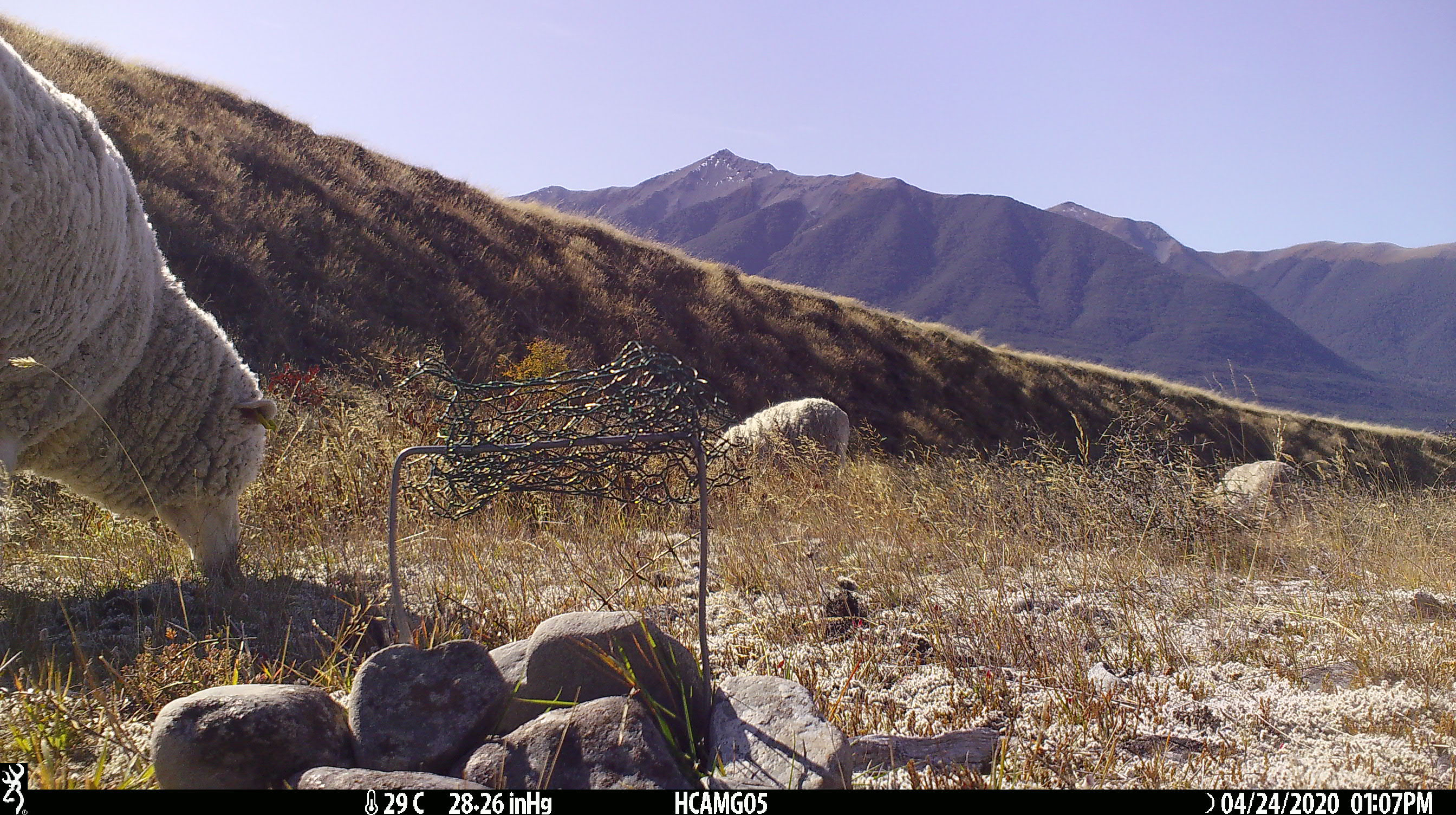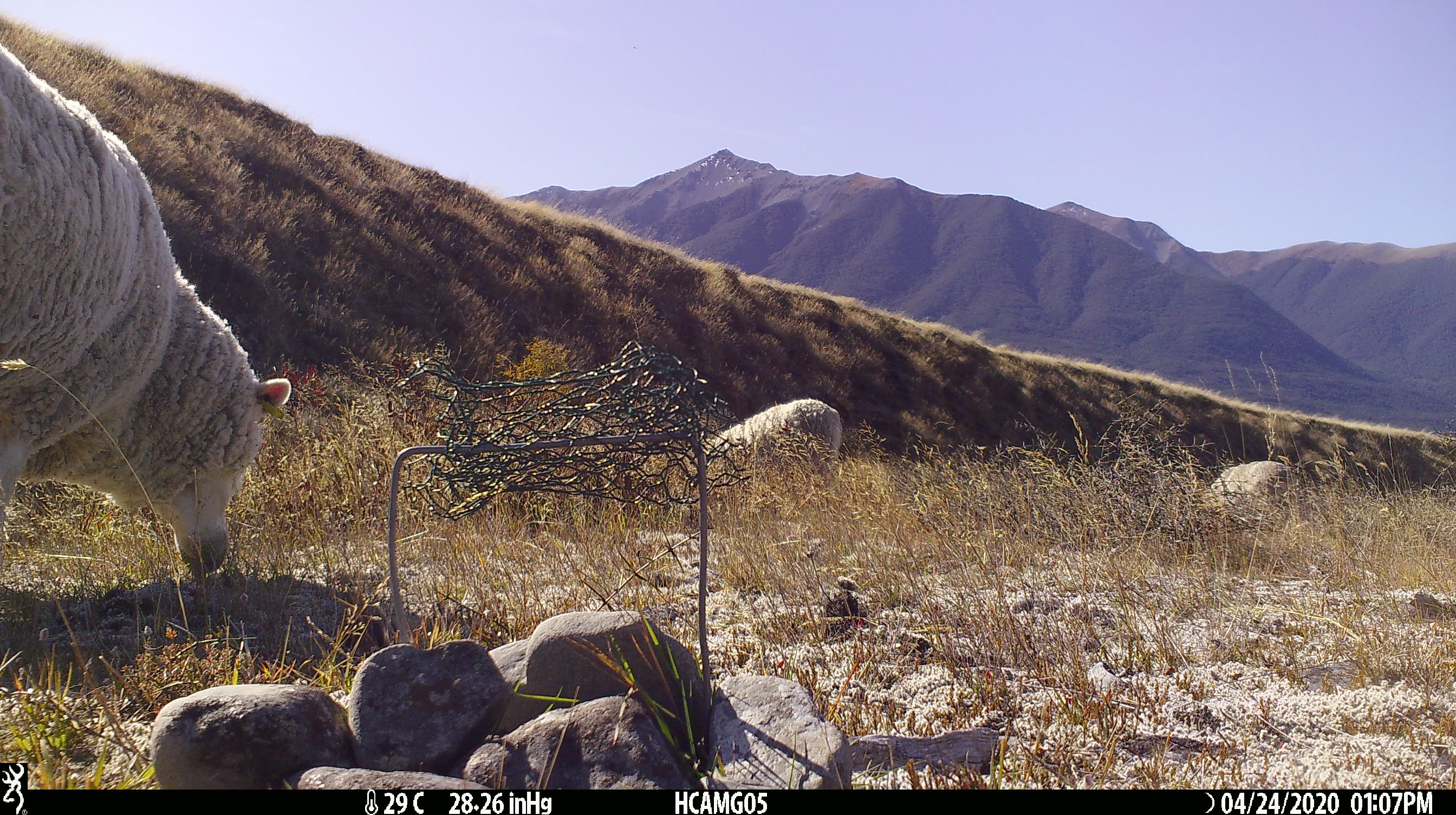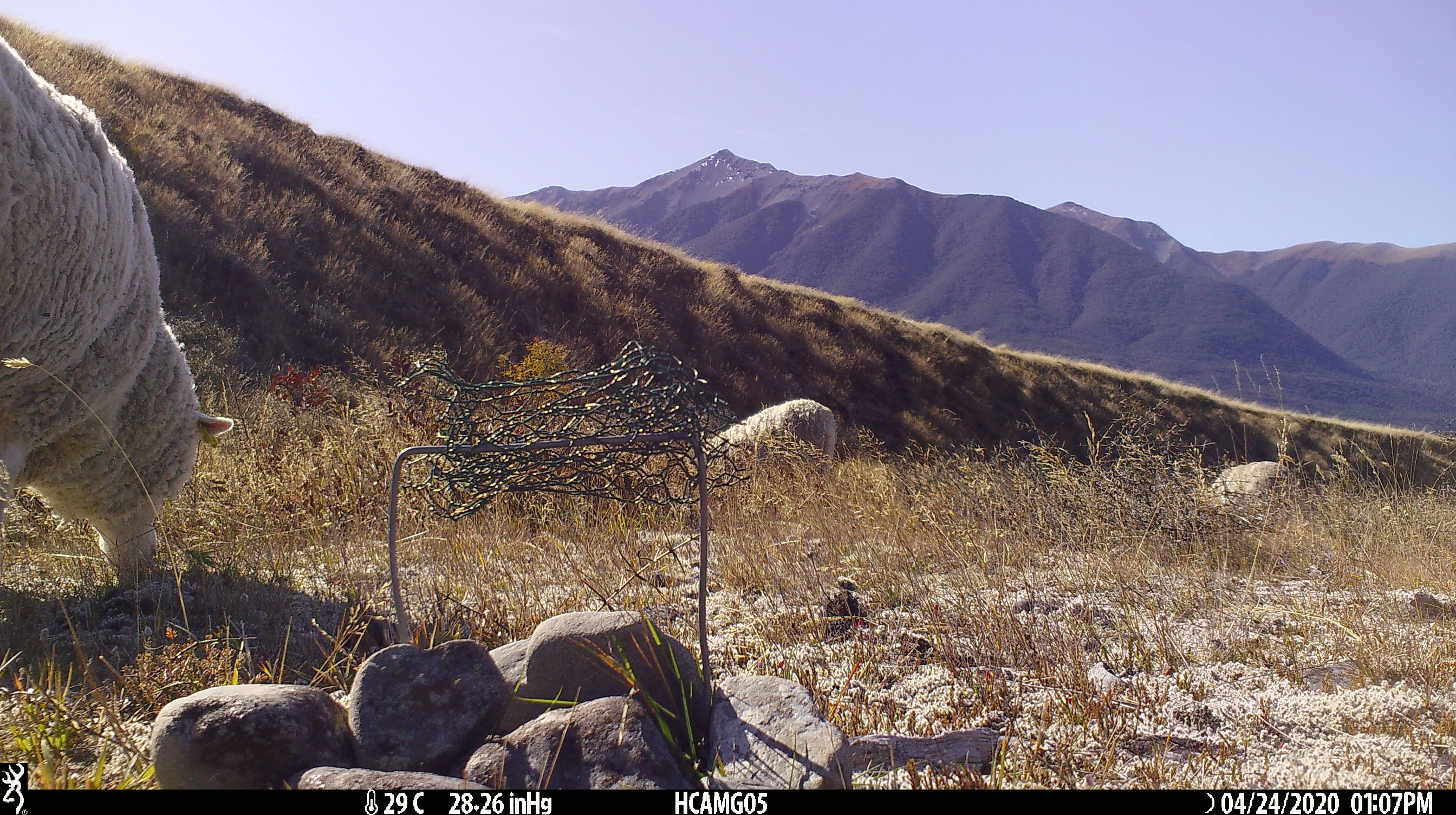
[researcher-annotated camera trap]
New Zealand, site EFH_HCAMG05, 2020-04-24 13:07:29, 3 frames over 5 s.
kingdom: Animalia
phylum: Chordata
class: Mammalia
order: Artiodactyla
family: Bovidae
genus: Ovis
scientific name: Ovis aries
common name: domestic sheep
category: sheep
Sheep (domestic sheep) (Ovis aries).